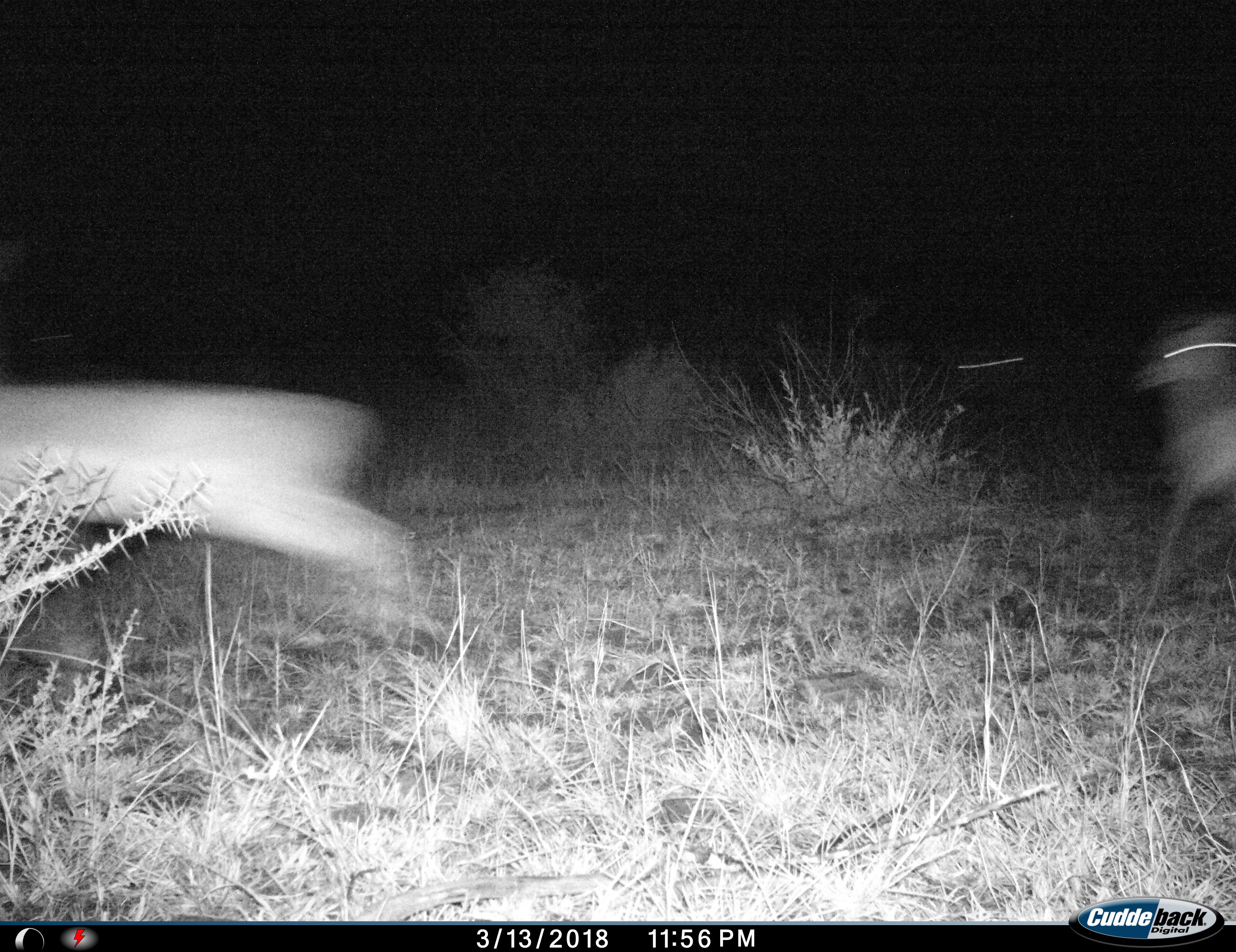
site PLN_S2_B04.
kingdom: Animalia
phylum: Chordata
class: Mammalia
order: Artiodactyla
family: Bovidae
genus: Aepyceros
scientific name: Aepyceros melampus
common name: impala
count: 2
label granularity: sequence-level